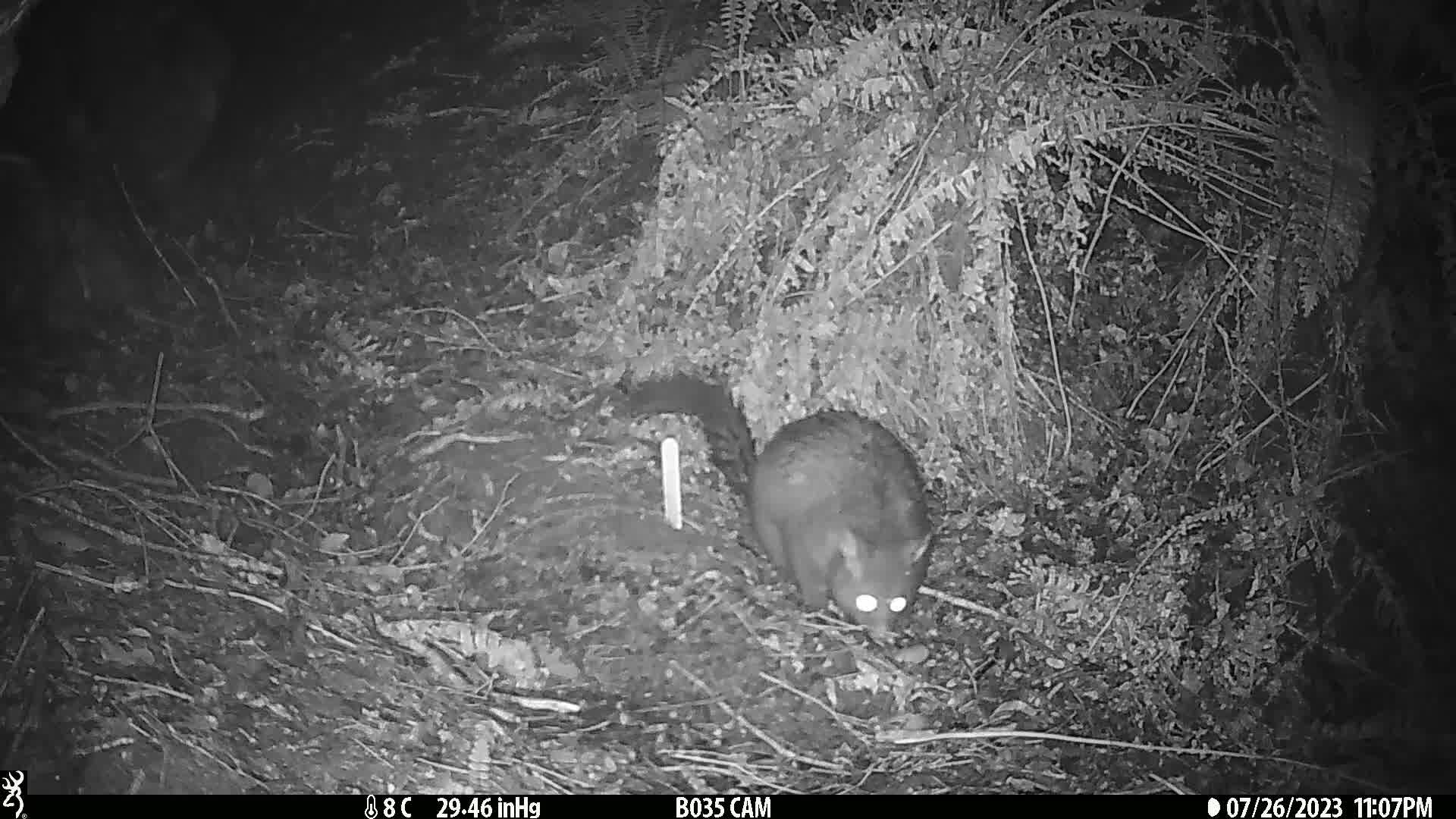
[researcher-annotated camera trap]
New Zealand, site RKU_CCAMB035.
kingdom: Animalia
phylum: Chordata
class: Mammalia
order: Diprotodontia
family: Phalangeridae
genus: Trichosurus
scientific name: Trichosurus vulpecula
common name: common brushtail possum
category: possum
Possum (common brushtail possum) (Trichosurus vulpecula).